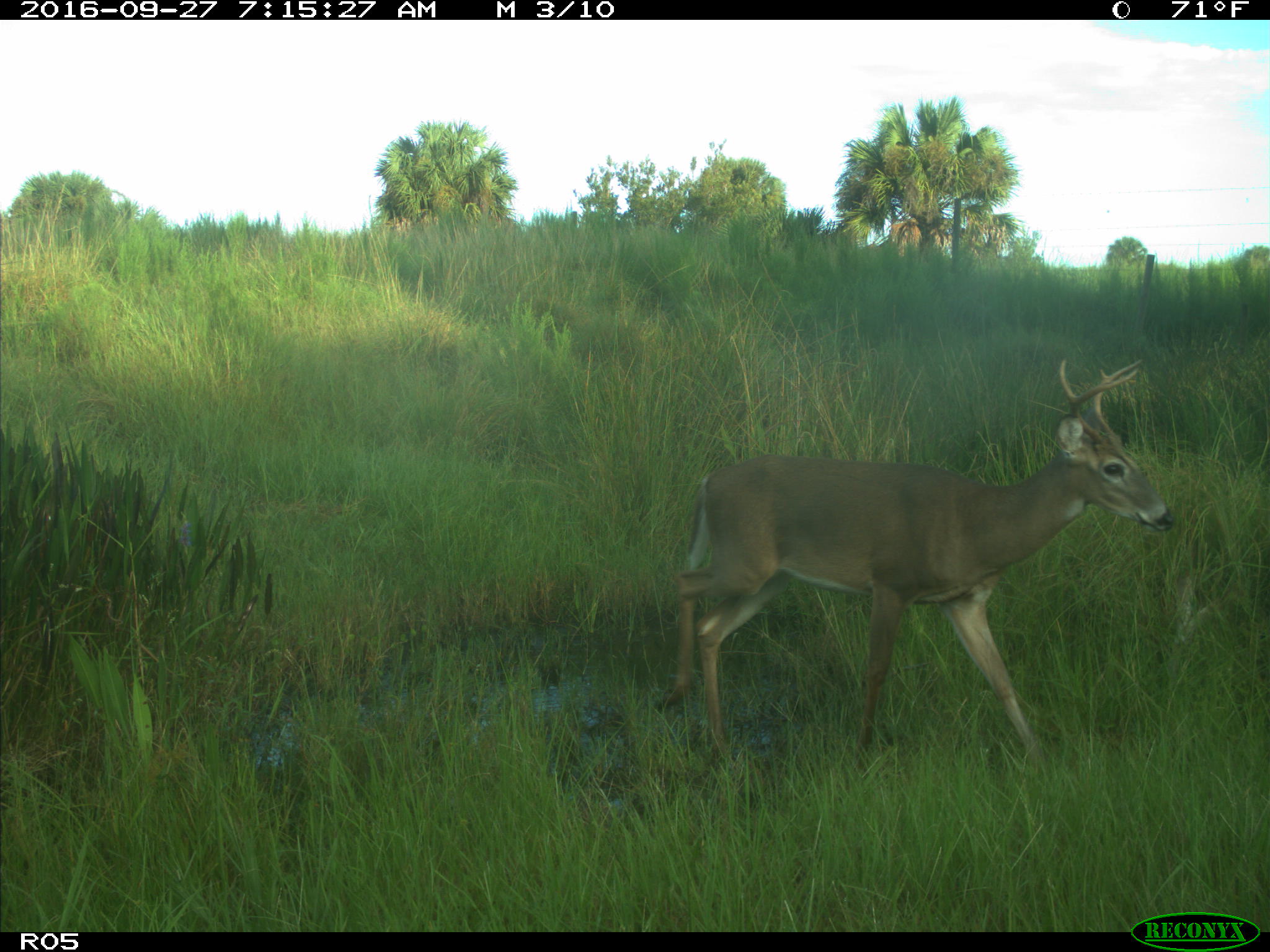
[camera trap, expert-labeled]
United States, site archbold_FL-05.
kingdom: Animalia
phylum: Chordata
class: Mammalia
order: Artiodactyla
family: Cervidae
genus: Odocoileus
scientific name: Odocoileus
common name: deer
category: unidentified deer